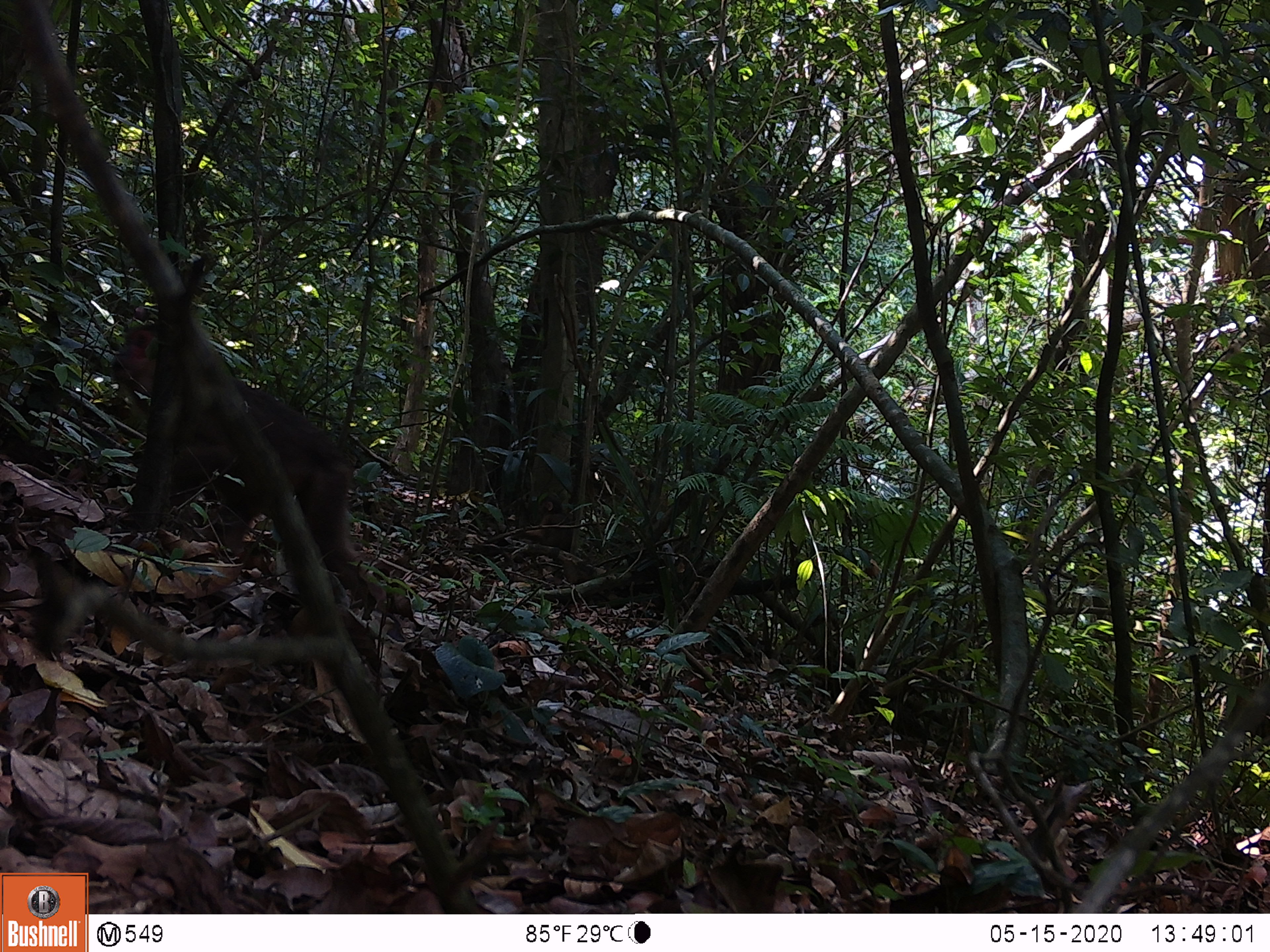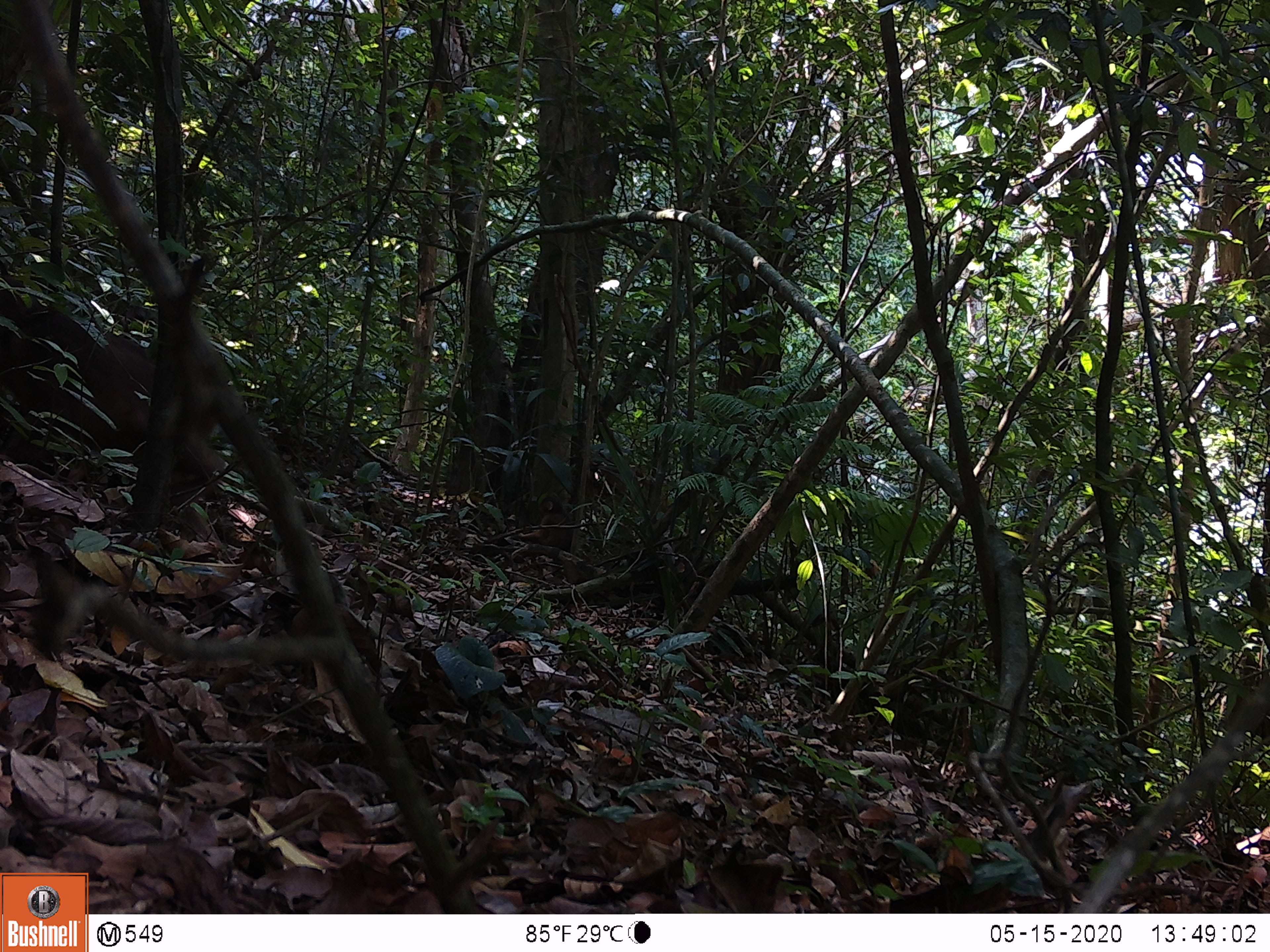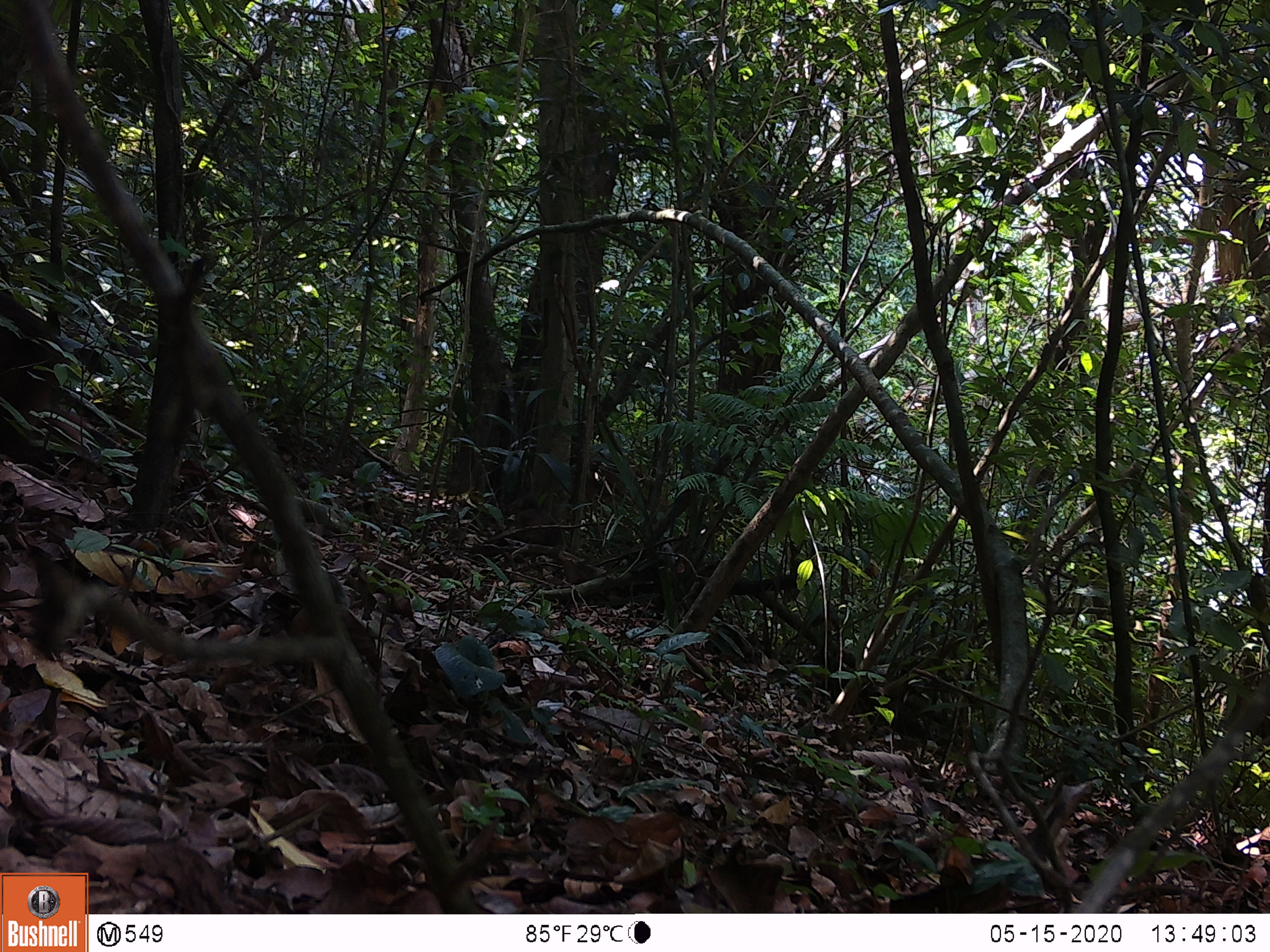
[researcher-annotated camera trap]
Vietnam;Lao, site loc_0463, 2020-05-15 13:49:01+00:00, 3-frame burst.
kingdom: Animalia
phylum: Chordata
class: Mammalia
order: Primates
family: Cercopithecidae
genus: Macaca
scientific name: Macaca arctoides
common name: stump-tailed macaque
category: stump tailed macaque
Stump tailed macaque (stump-tailed macaque) (Macaca arctoides). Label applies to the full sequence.